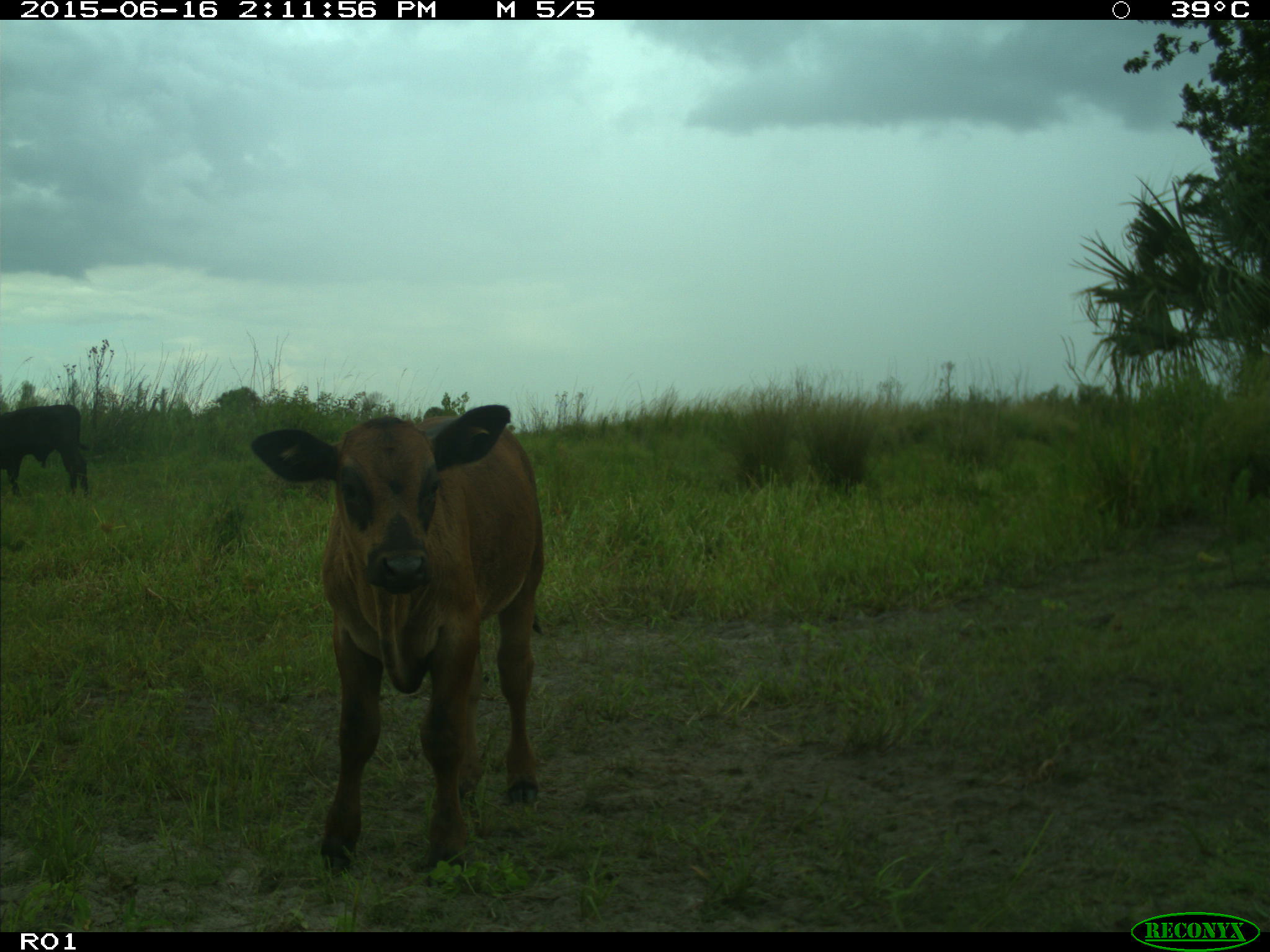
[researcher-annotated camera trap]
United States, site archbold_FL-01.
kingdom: Animalia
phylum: Chordata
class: Mammalia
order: Artiodactyla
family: Bovidae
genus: Bos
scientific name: Bos taurus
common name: domestic cow